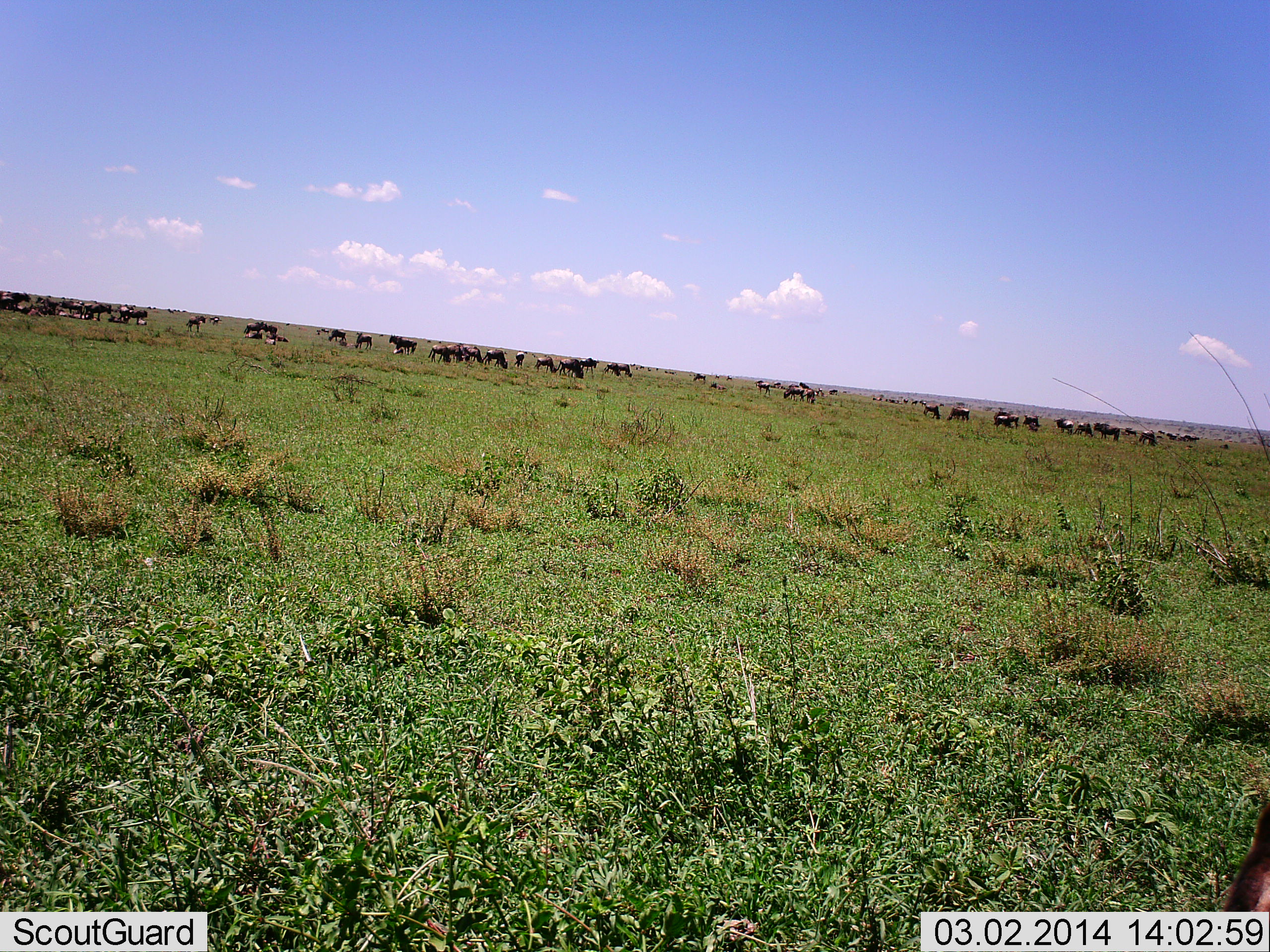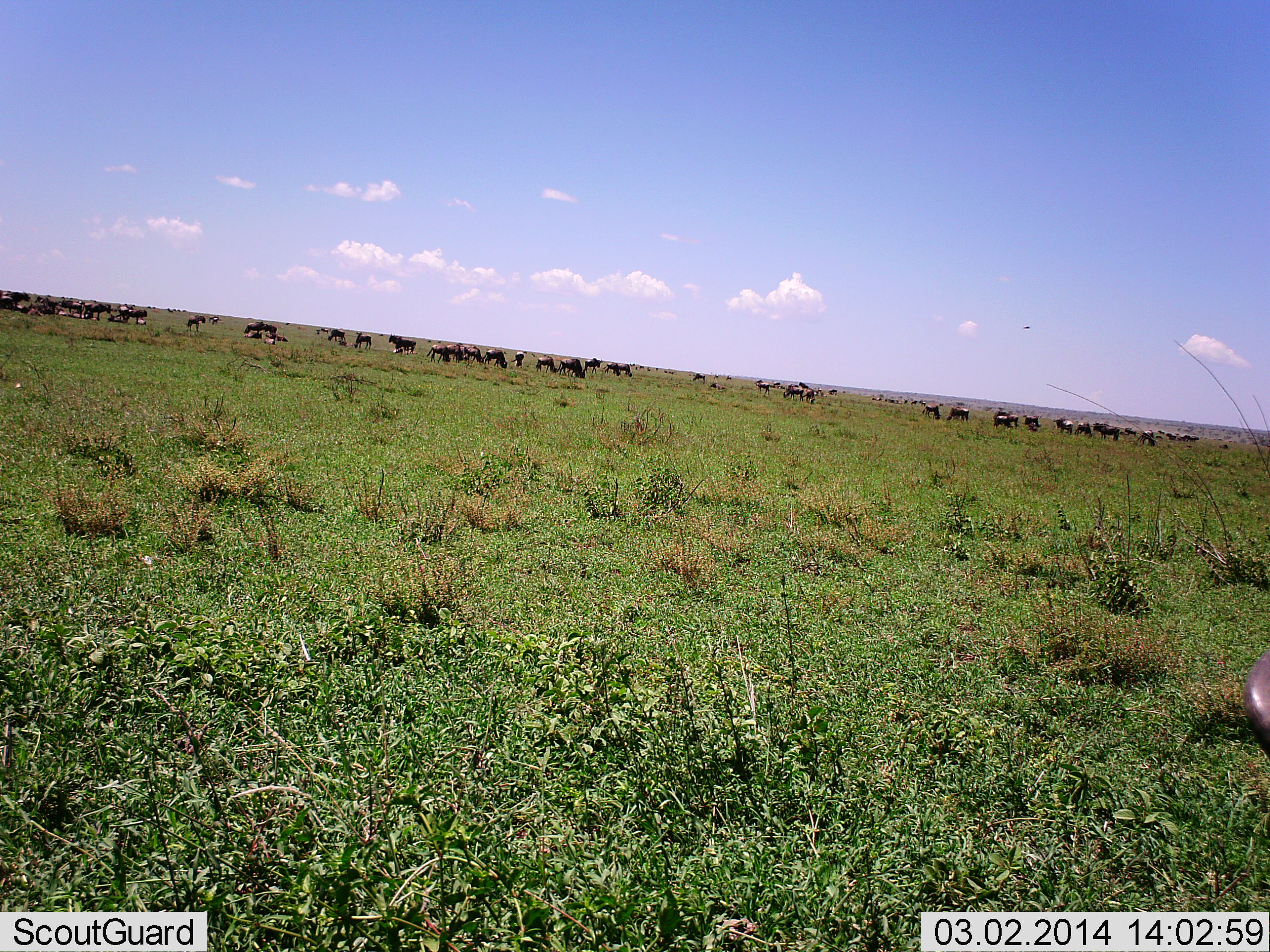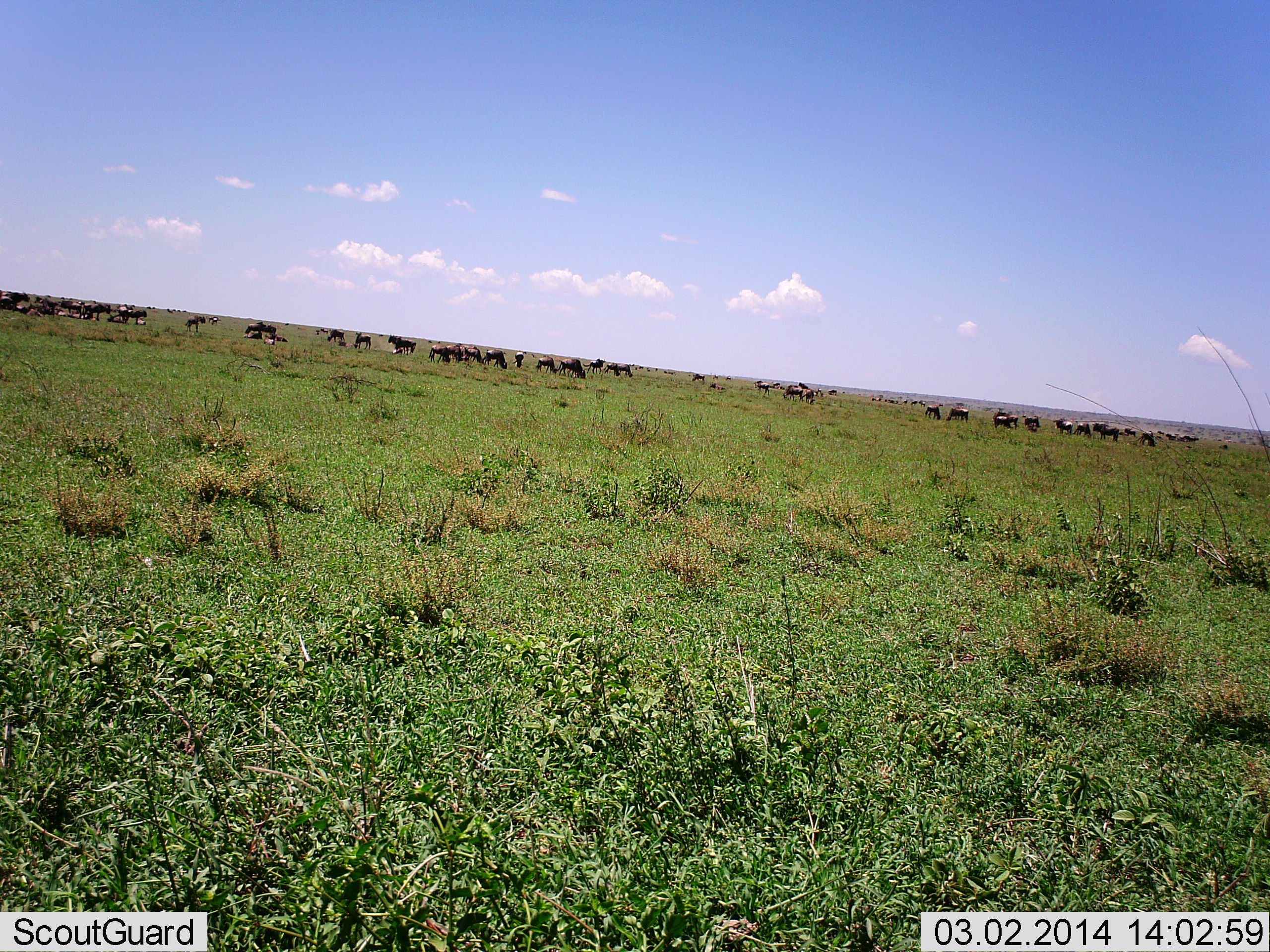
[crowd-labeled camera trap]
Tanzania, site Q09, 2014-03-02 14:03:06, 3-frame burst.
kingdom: Animalia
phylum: Chordata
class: Mammalia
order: Artiodactyla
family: Bovidae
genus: Connochaetes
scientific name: Connochaetes taurinus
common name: blue wildebeest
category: wildebeest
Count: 51+.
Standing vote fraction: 45%.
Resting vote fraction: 18%.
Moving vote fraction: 27%.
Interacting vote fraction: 9%.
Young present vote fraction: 9%.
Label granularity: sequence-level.